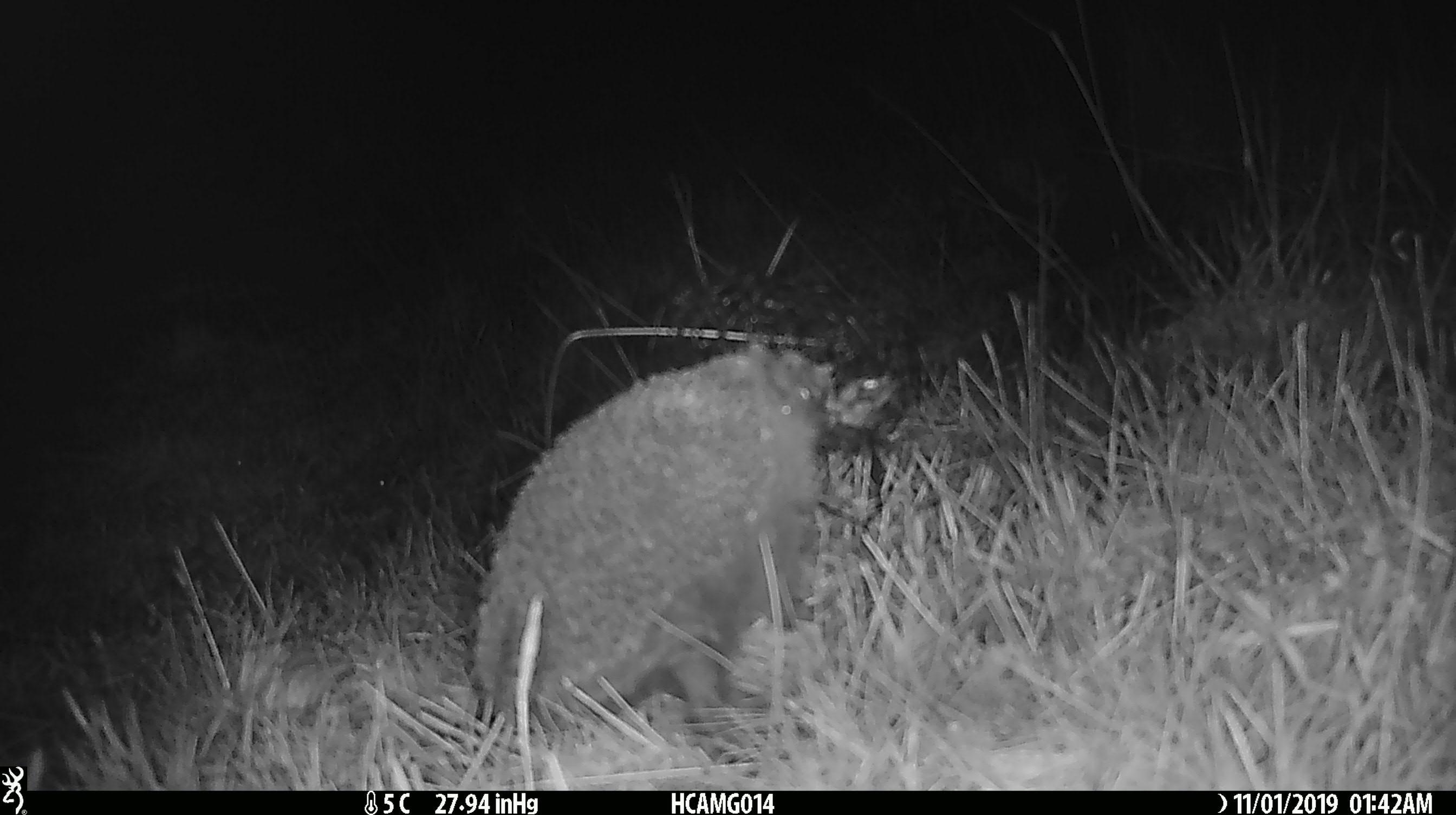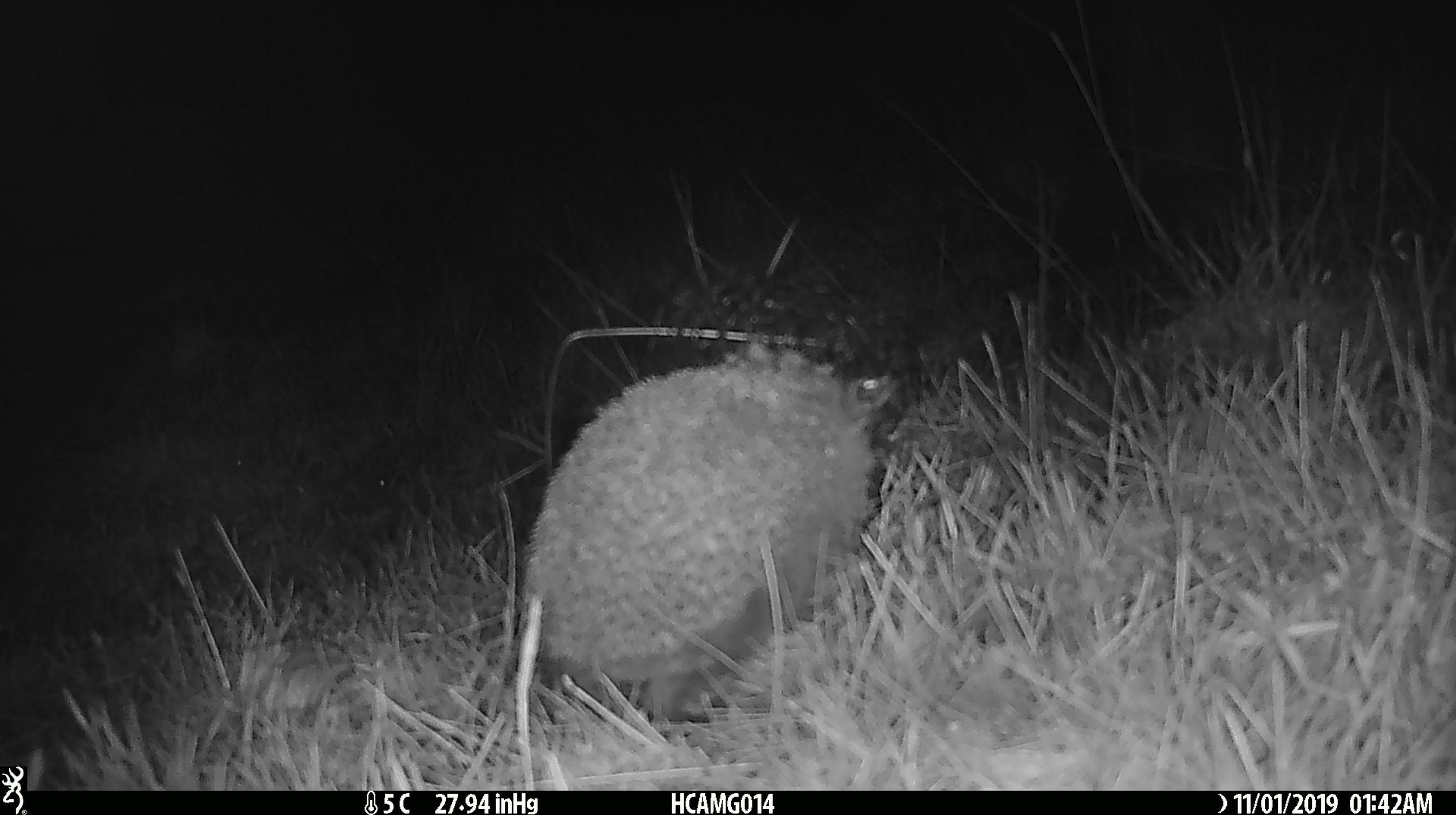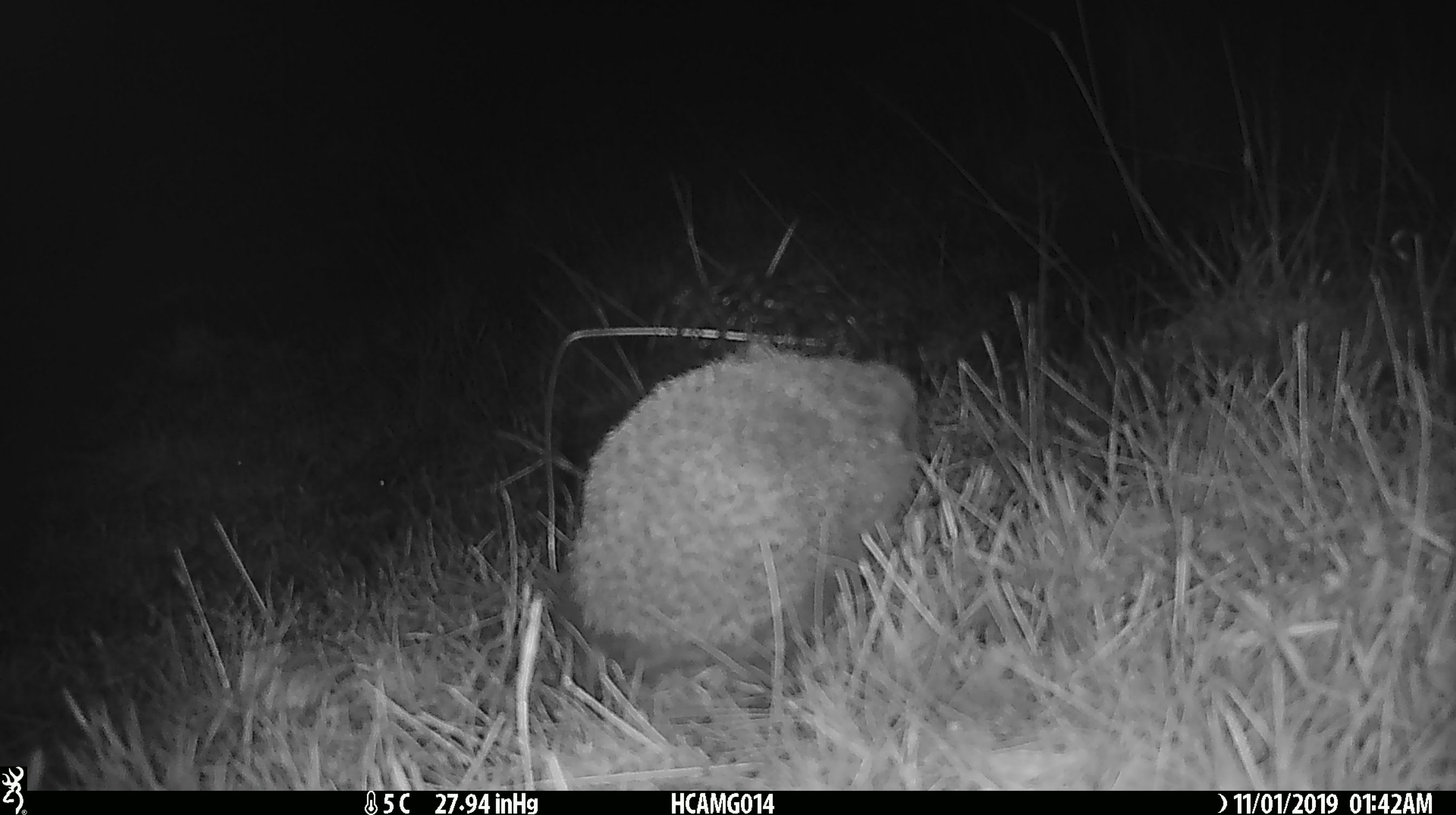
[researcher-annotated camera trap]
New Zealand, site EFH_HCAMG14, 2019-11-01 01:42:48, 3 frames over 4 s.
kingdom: Animalia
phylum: Chordata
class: Mammalia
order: Eulipotyphla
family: Erinaceidae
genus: Erinaceus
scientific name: Erinaceus europaeus europaeus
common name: european hedgehog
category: hedgehog